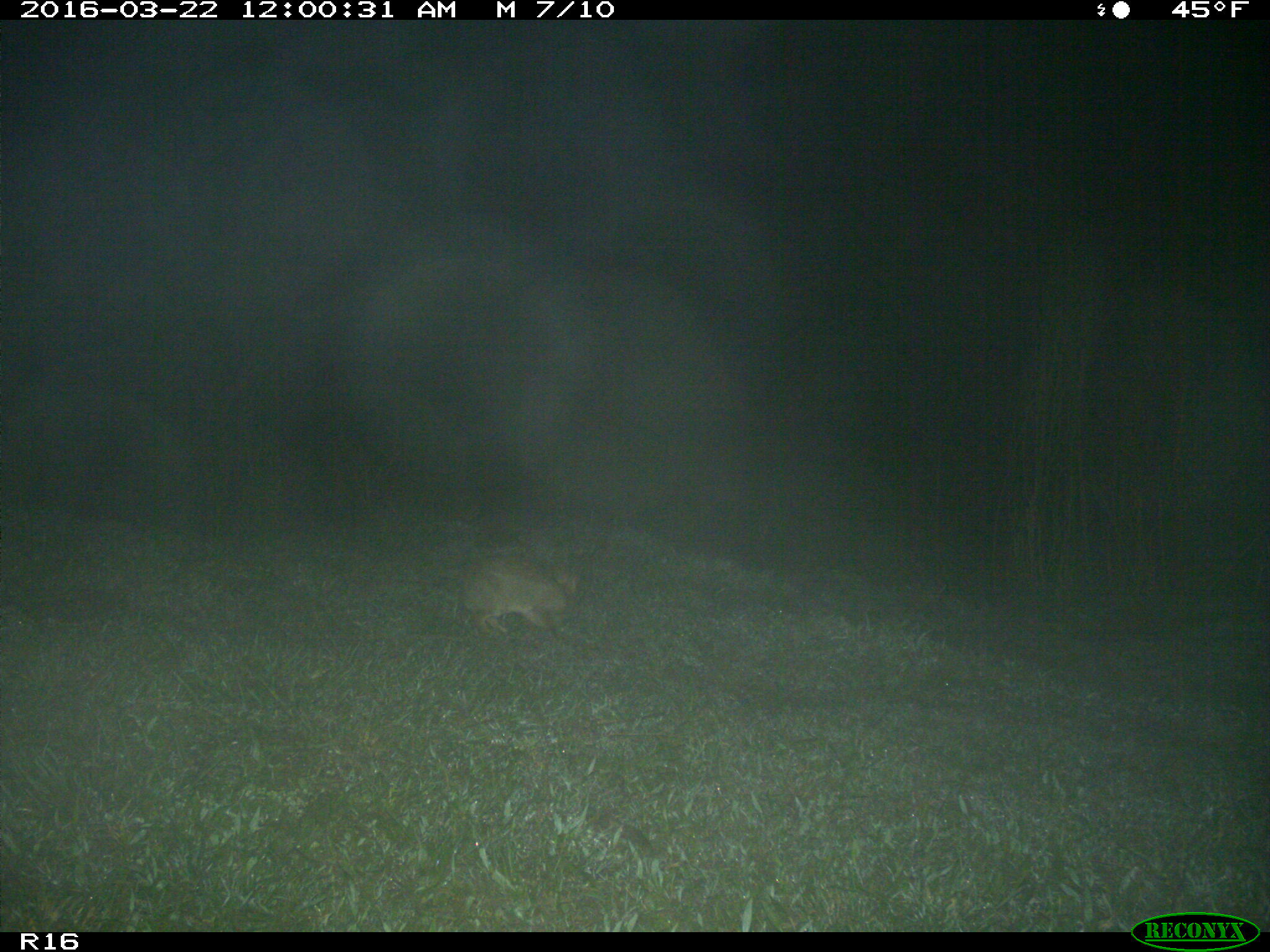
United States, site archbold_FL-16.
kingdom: Animalia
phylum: Chordata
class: Mammalia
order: Lagomorpha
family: Leporidae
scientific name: Leporidae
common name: rabbits and hares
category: unidentified rabbit